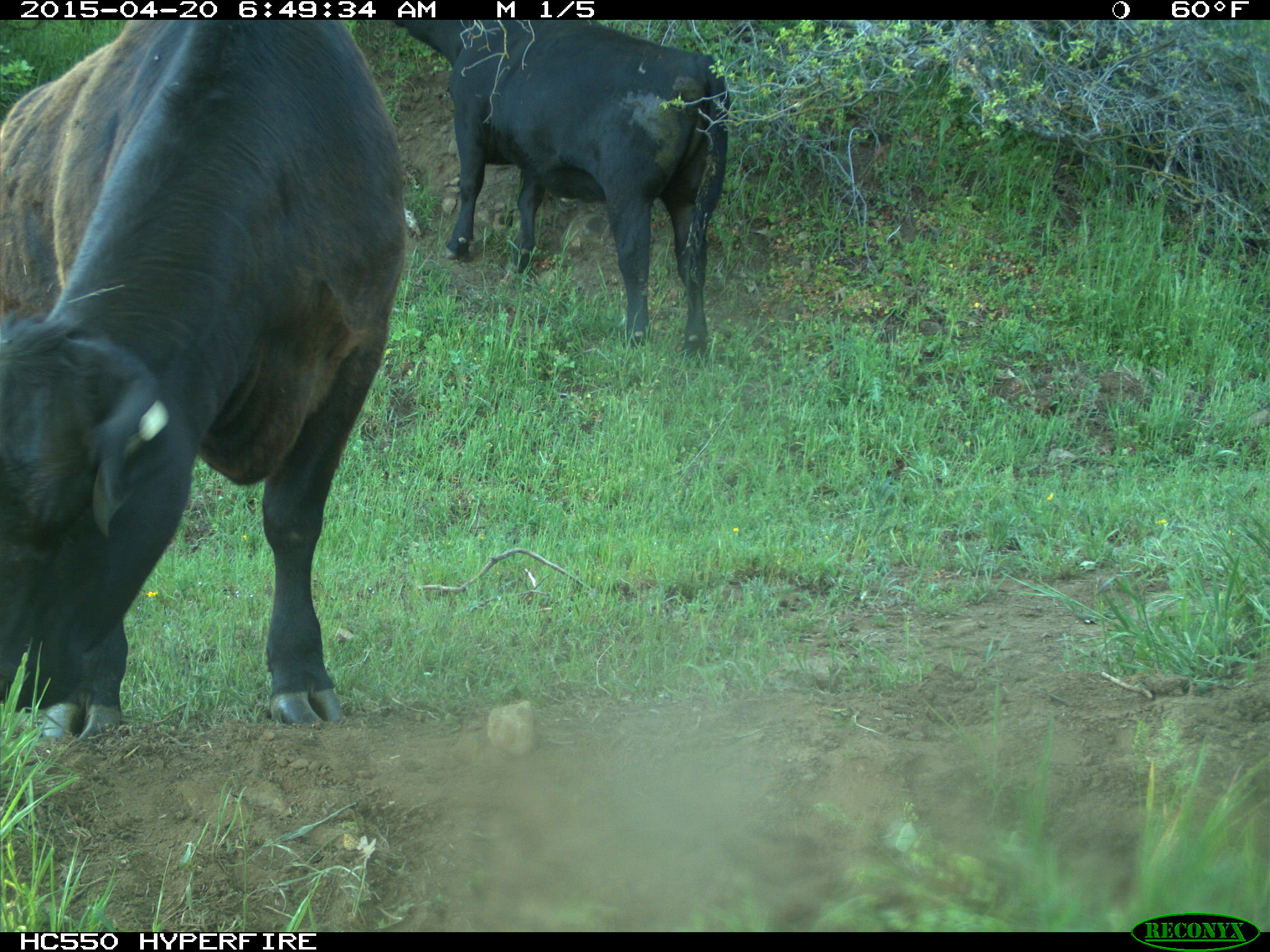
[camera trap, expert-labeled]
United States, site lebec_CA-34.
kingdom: Animalia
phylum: Chordata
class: Mammalia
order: Artiodactyla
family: Bovidae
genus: Bos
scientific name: Bos taurus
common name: domestic cow